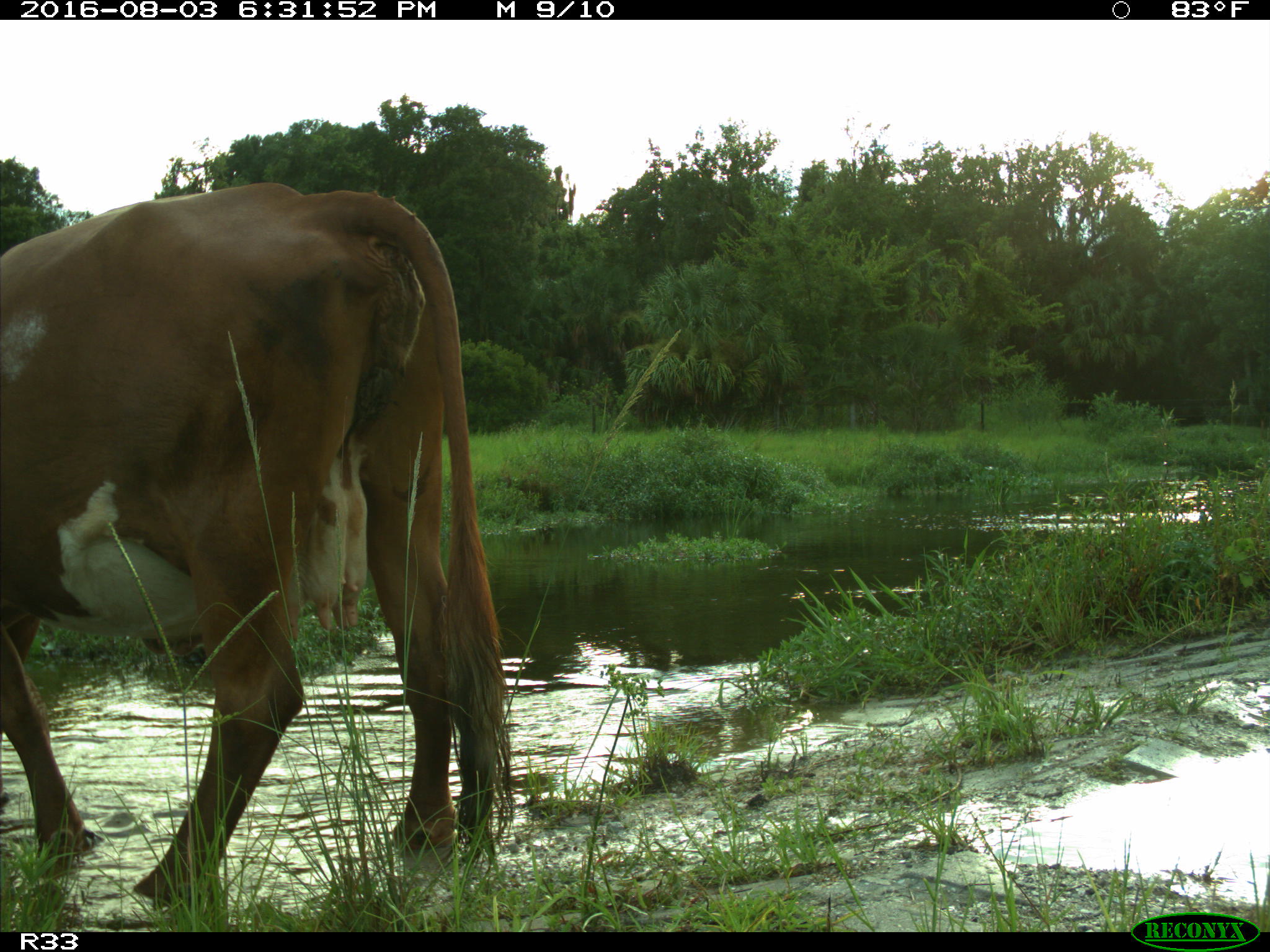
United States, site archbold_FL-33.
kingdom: Animalia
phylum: Chordata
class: Mammalia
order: Artiodactyla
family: Bovidae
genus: Bos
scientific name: Bos taurus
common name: domestic cow